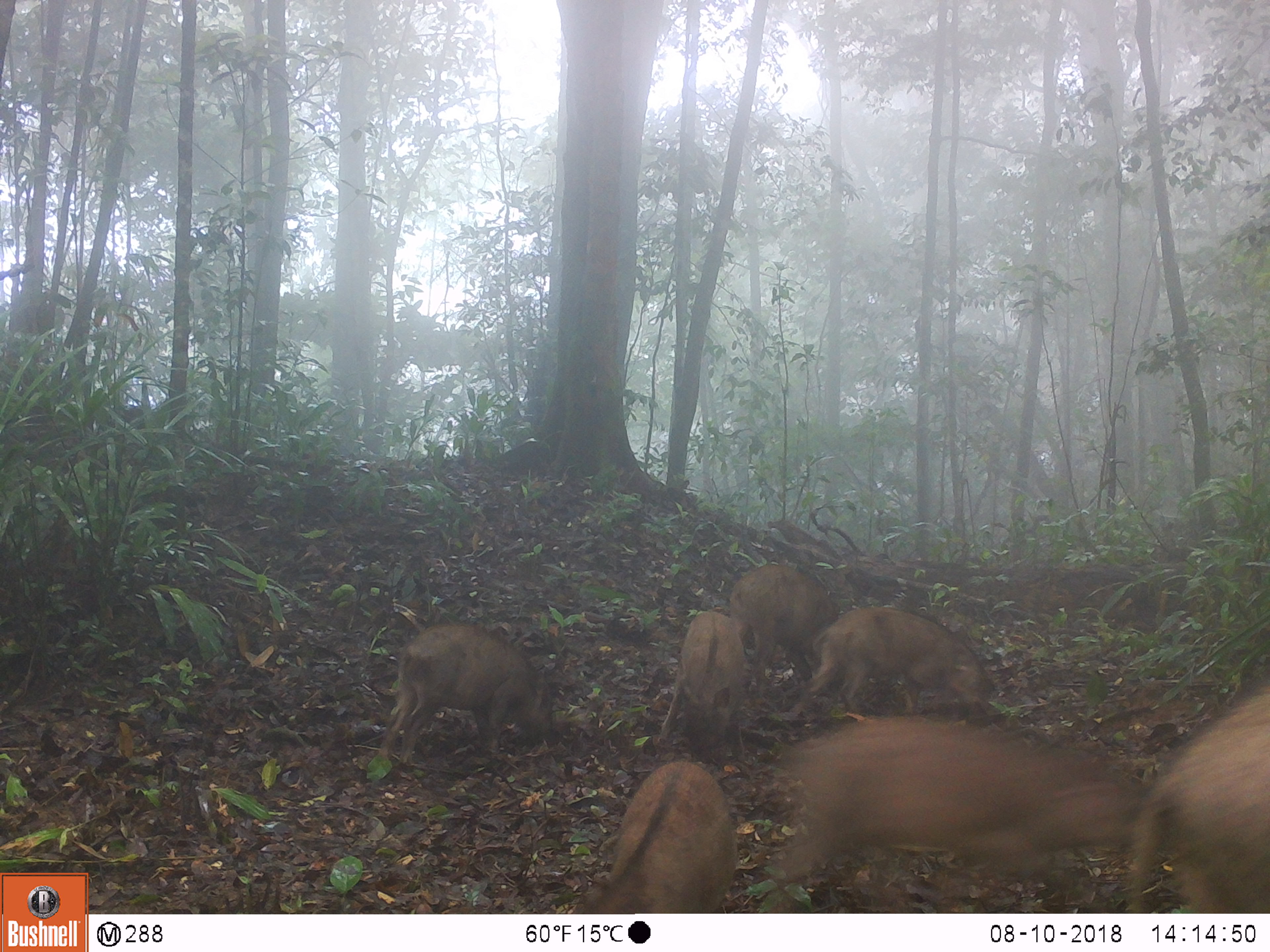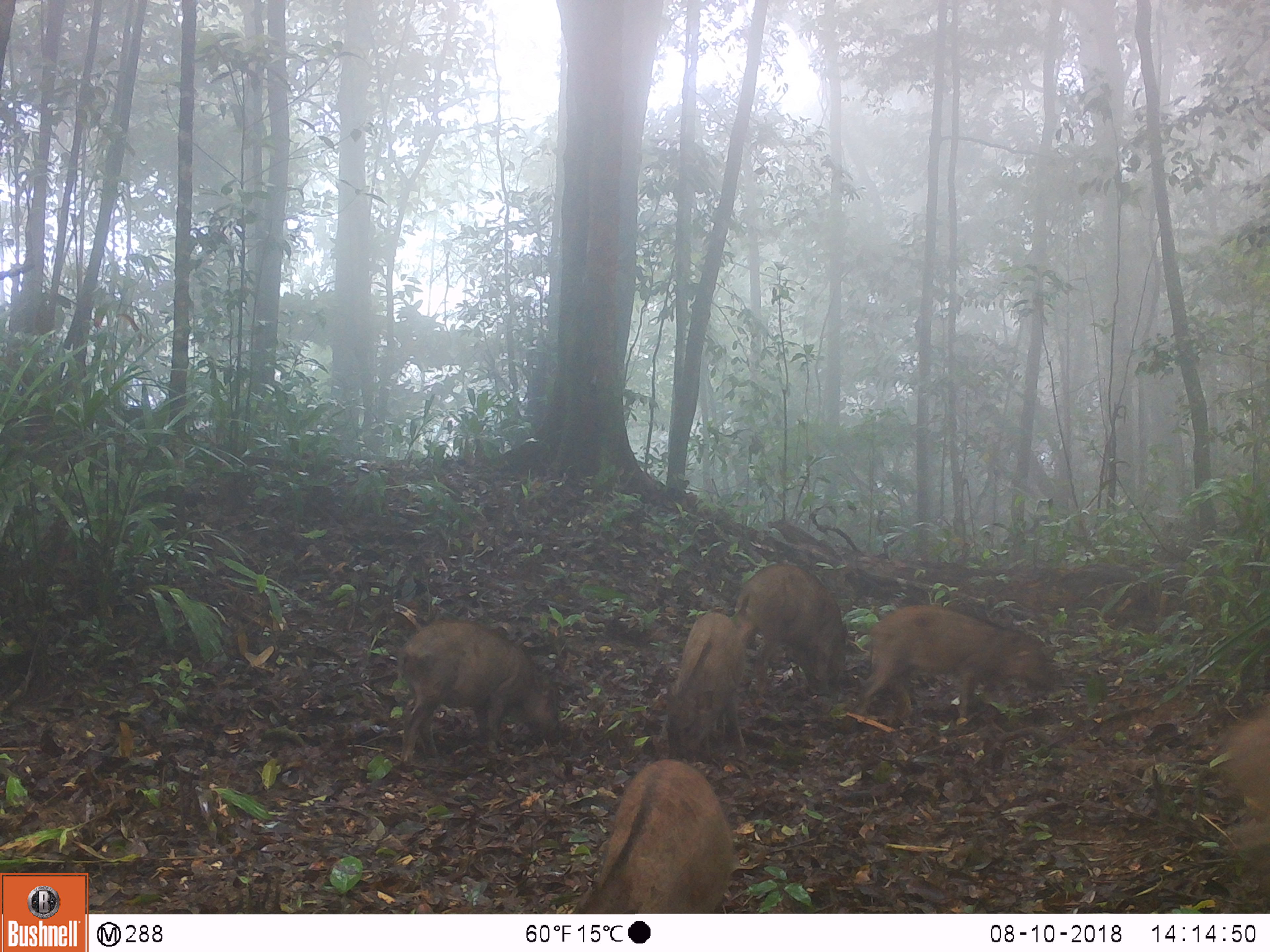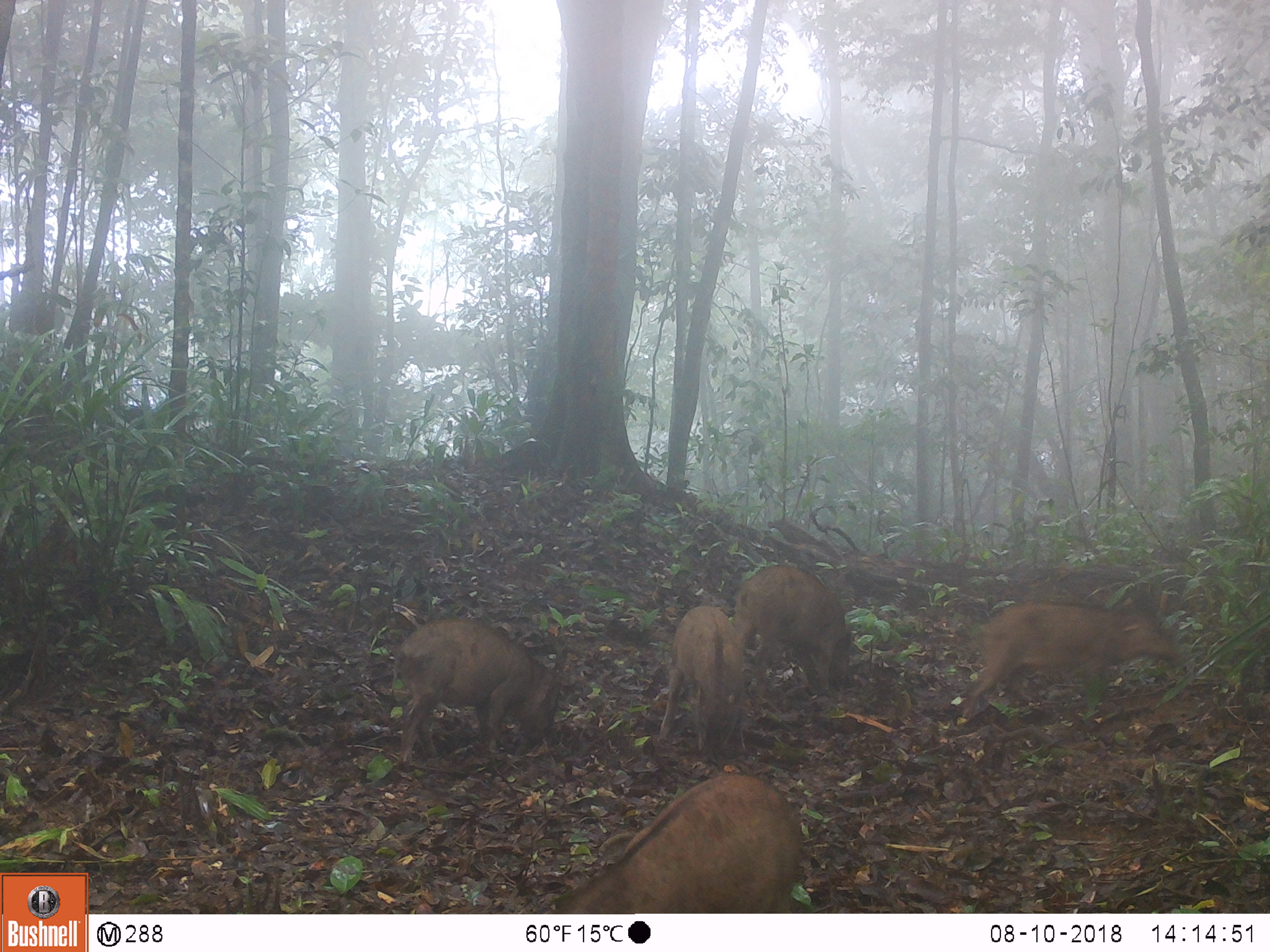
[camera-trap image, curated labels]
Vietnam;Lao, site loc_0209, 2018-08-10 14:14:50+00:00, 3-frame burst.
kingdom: Animalia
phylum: Chordata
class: Mammalia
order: Artiodactyla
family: Suidae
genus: Sus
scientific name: Sus scrofa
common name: eurasian wild pig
Eurasian wild pig (Sus scrofa). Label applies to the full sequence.